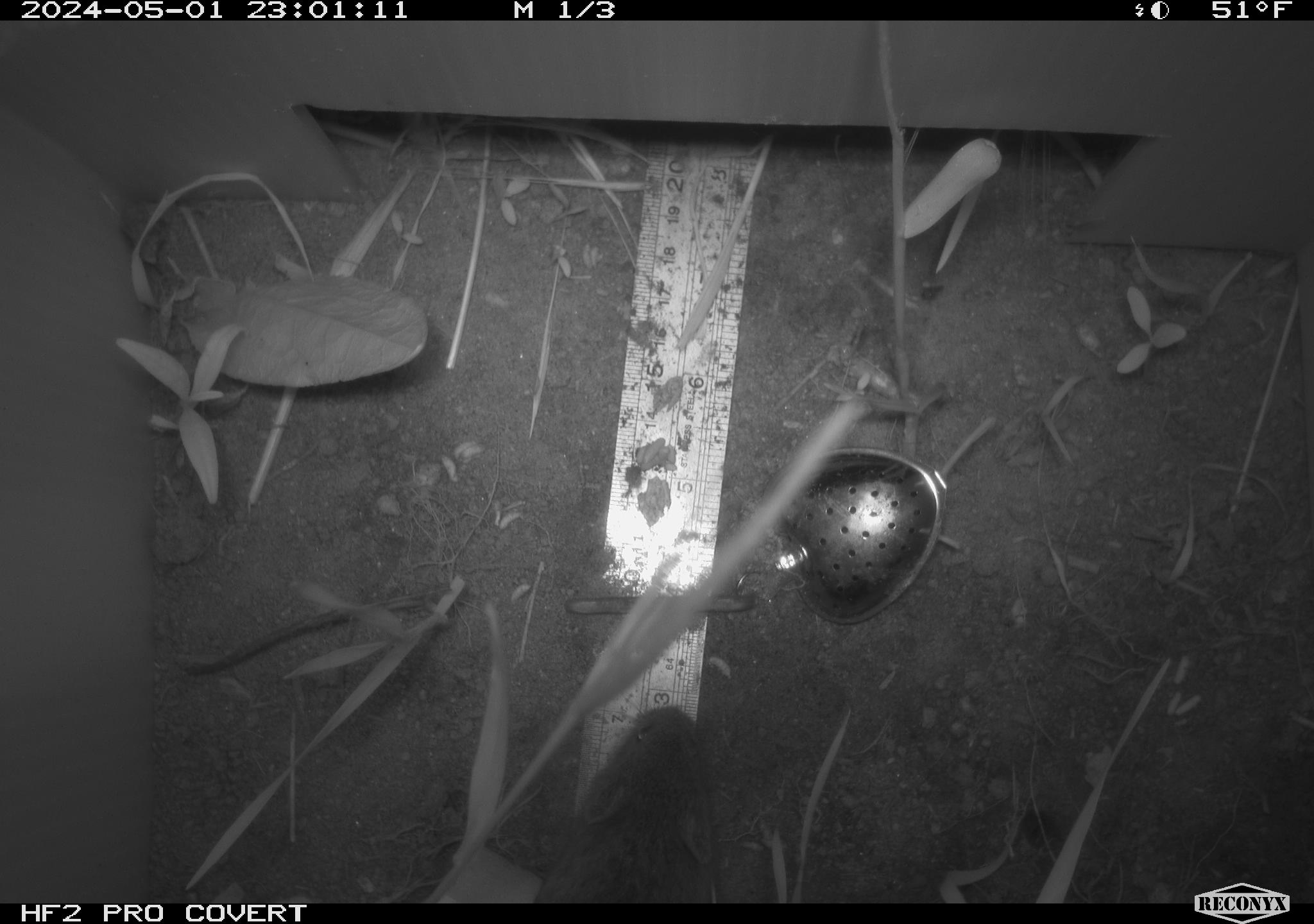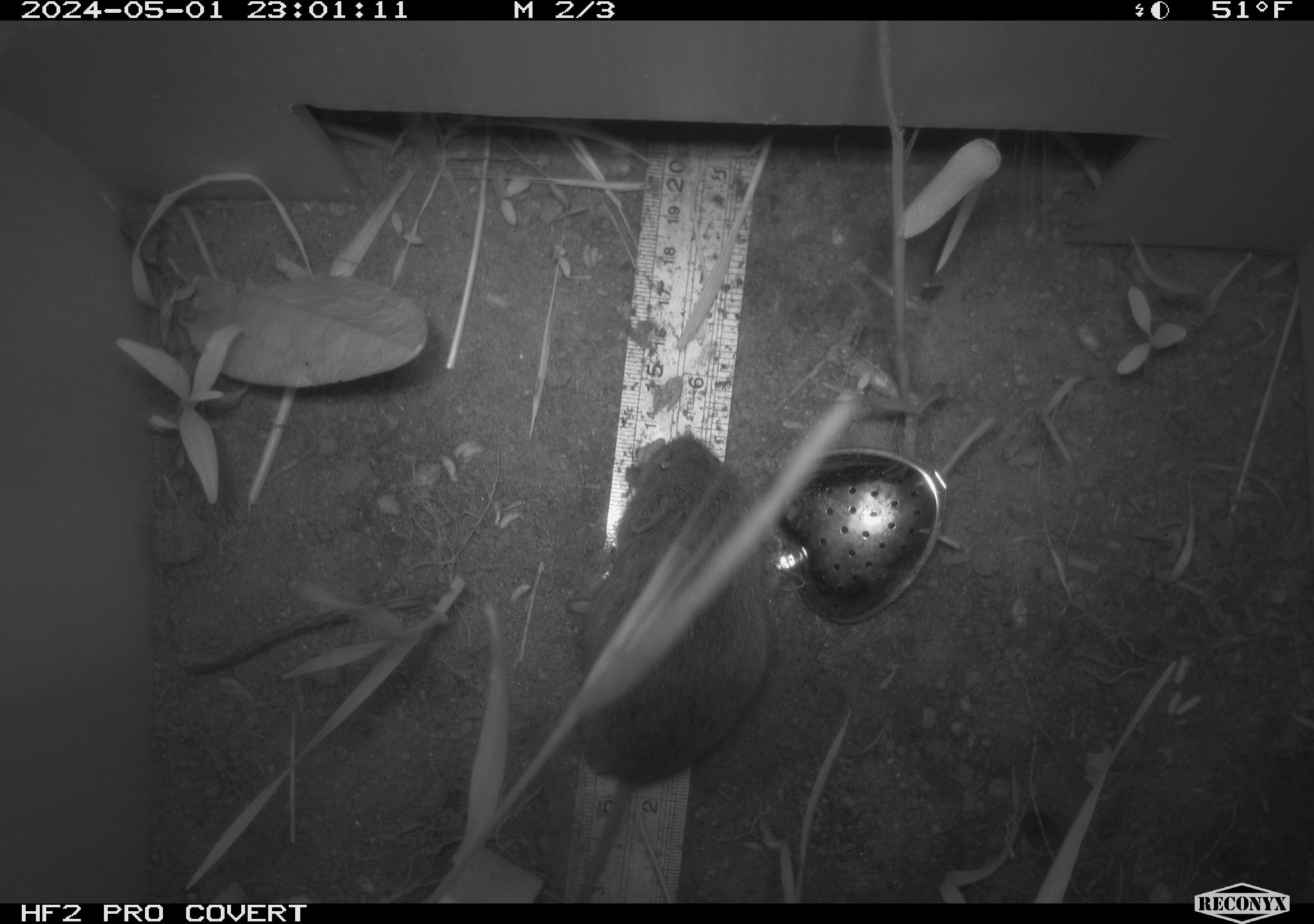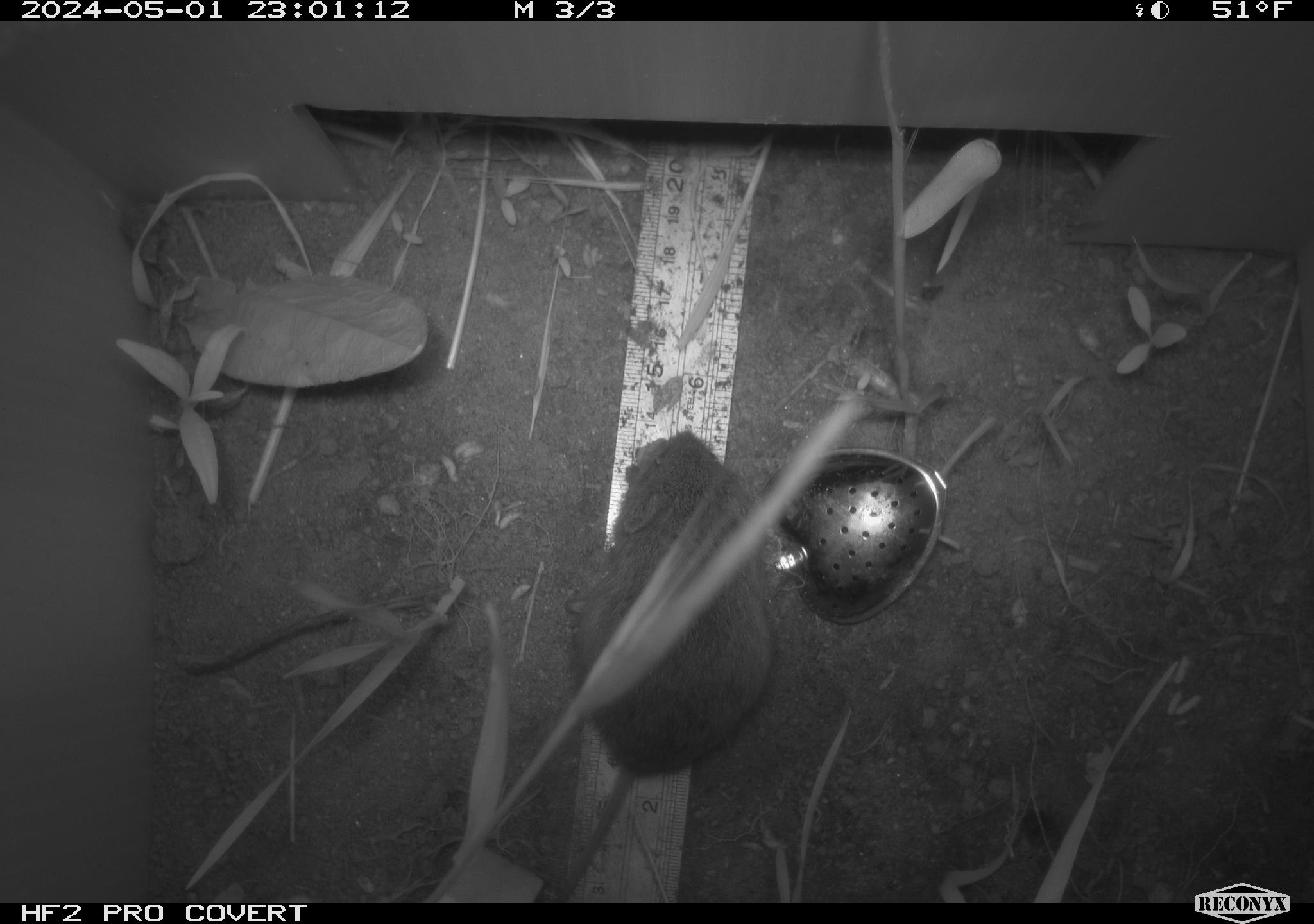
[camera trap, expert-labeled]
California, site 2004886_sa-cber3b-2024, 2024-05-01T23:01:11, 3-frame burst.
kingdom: Animalia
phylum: Chordata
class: Mammalia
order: Rodentia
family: Cricetidae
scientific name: Arvicolinae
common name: voles, lemmings, and muskrats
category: arvicolinae subfamily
Arvicolinae subfamily (voles, lemmings, and muskrats) (Arvicolinae).